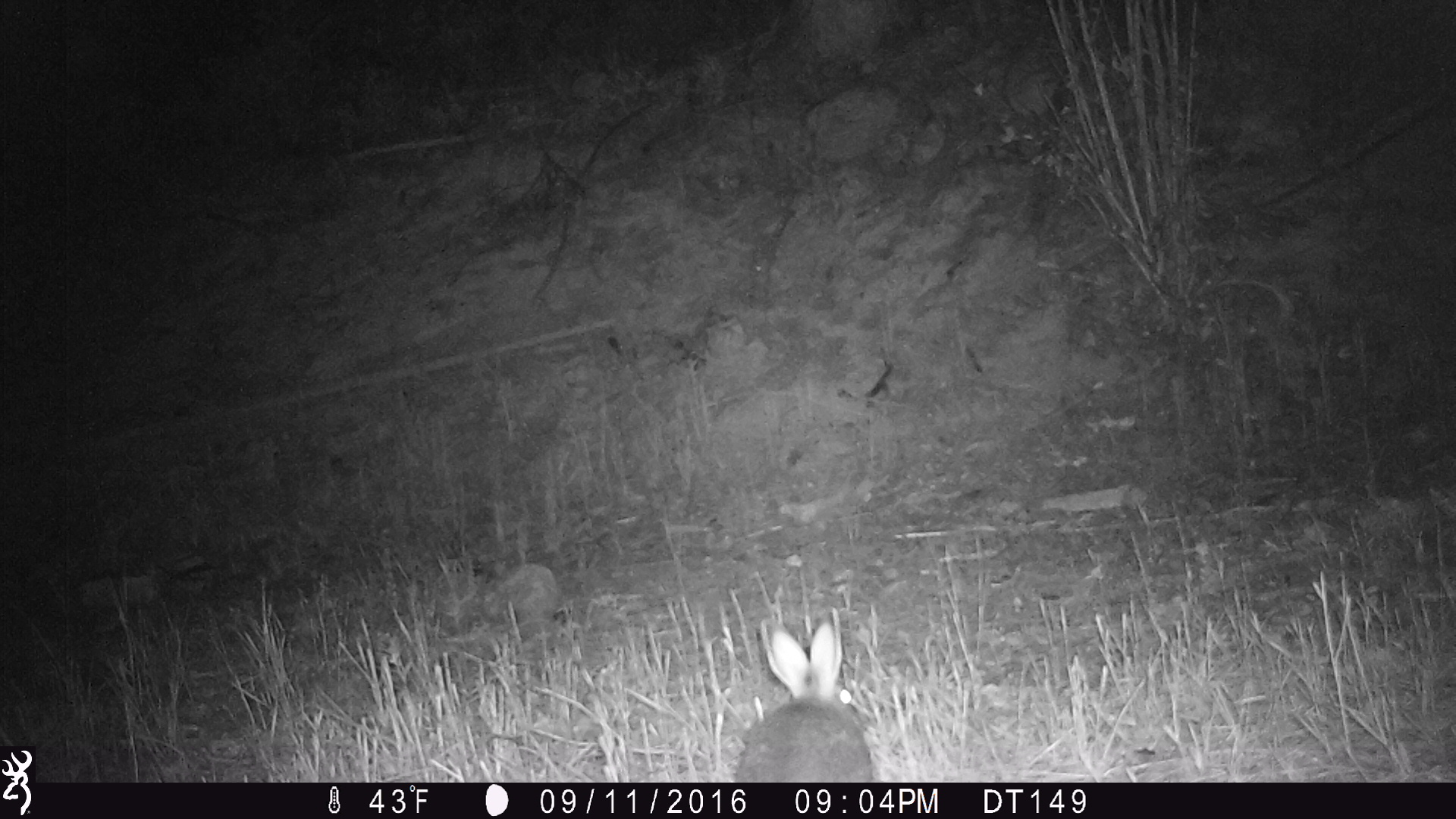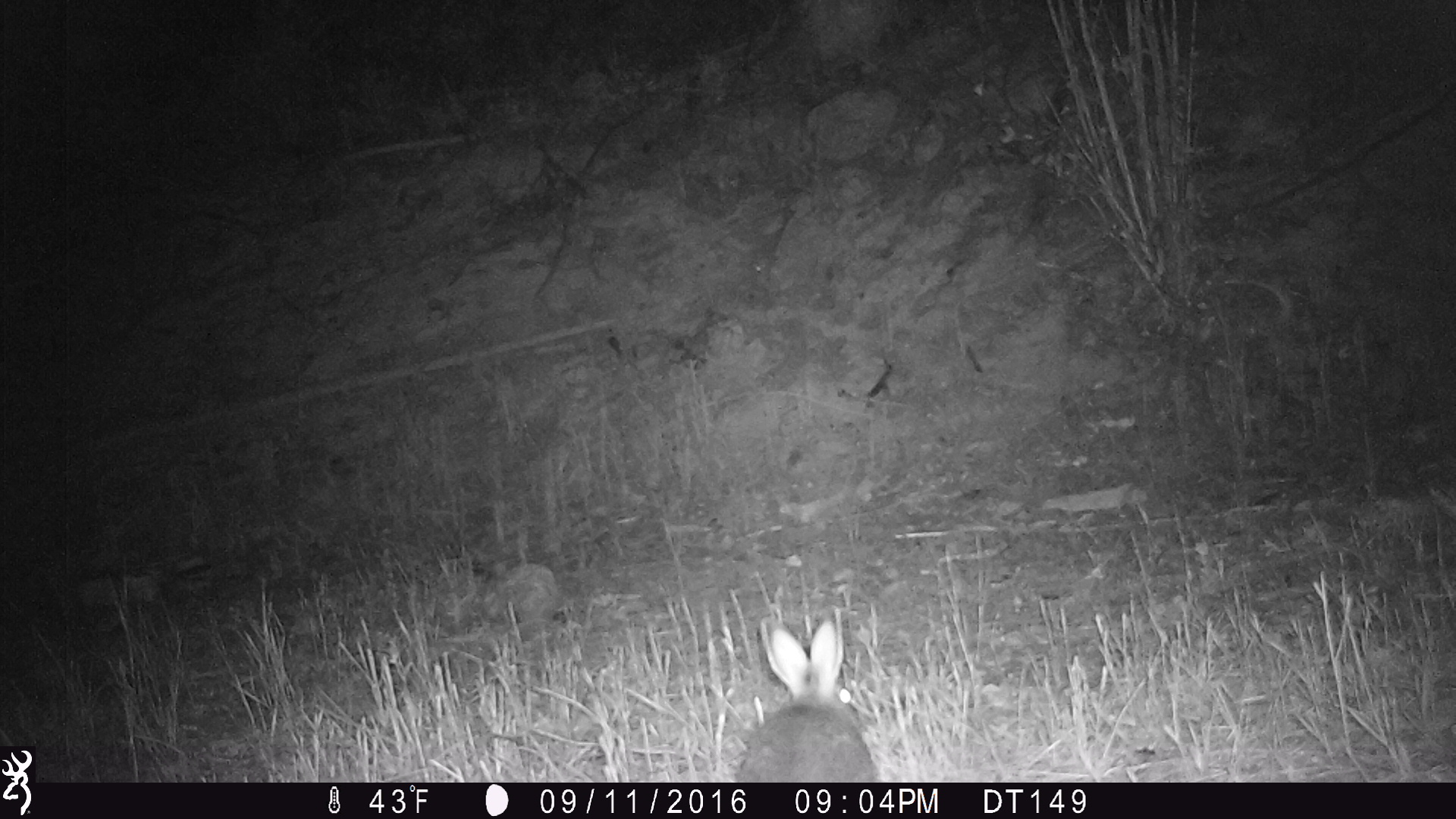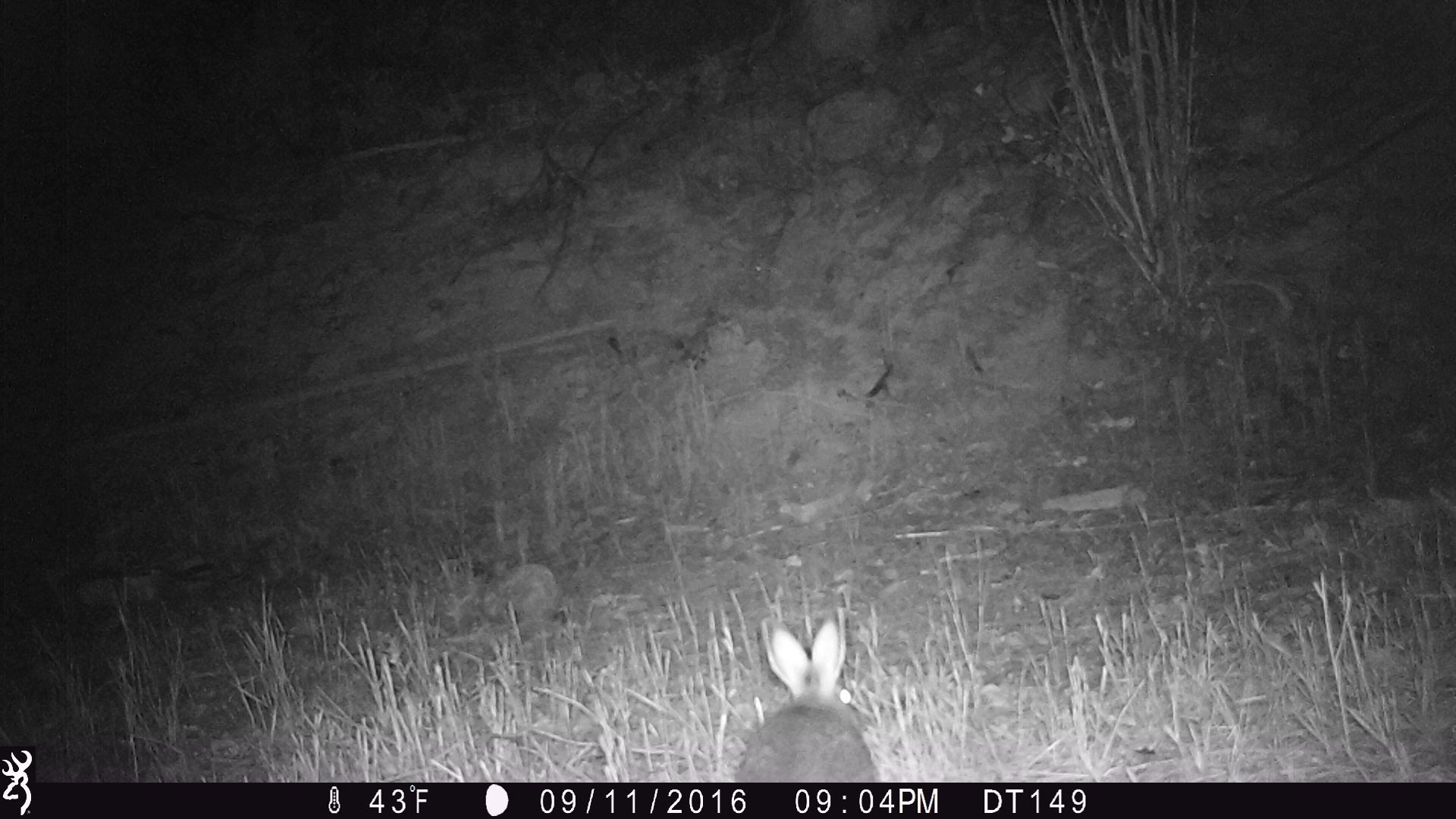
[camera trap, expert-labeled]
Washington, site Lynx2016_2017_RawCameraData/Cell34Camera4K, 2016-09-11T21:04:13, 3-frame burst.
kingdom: Animalia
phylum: Chordata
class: Mammalia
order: Lagomorpha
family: Leporidae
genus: Lepus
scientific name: Lepus americanus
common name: snowshoe hare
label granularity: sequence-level